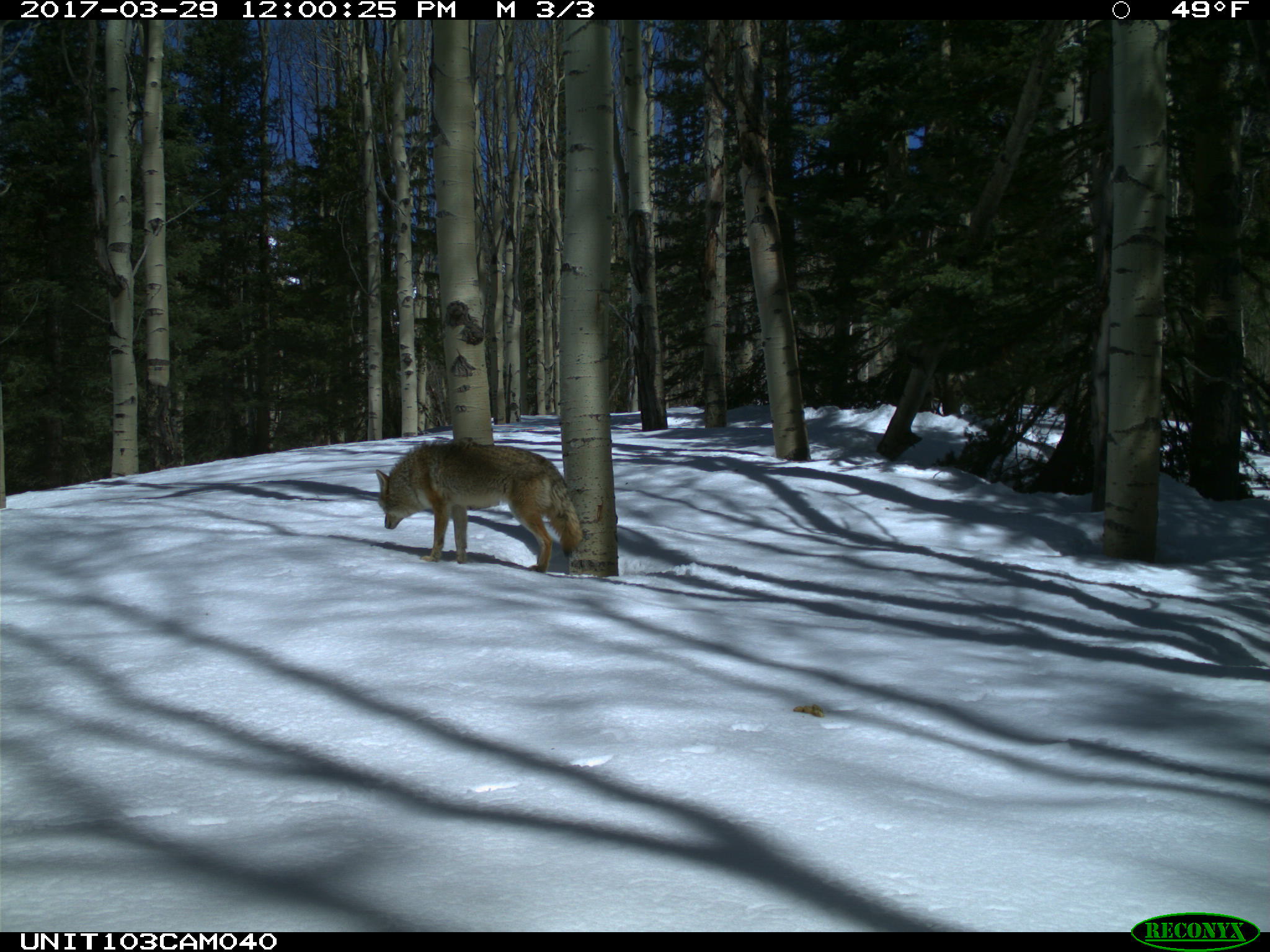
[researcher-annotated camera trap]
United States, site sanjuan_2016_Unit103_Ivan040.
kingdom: Animalia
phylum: Chordata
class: Mammalia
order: Carnivora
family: Canidae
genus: Canis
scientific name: Canis latrans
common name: coyote